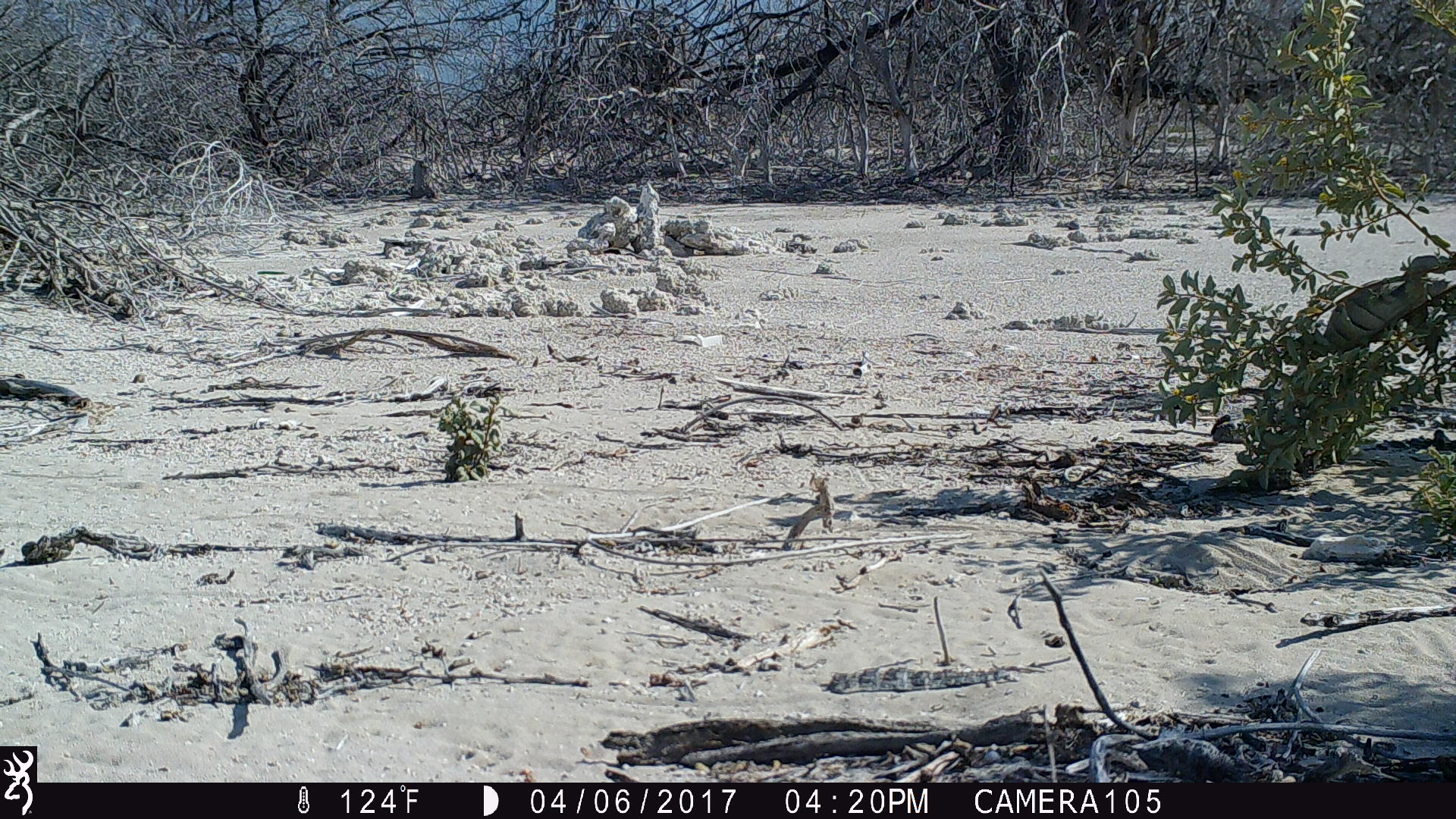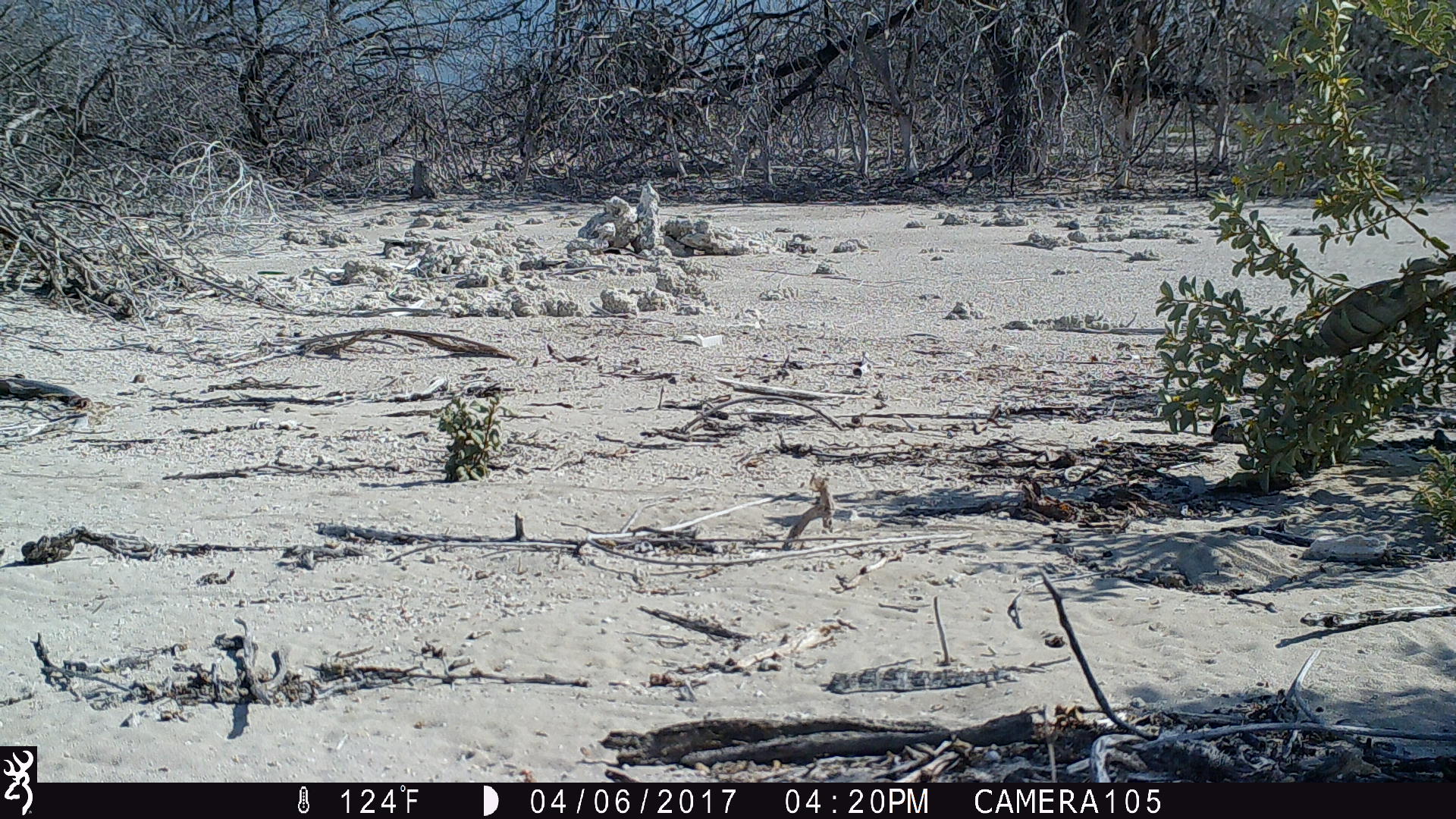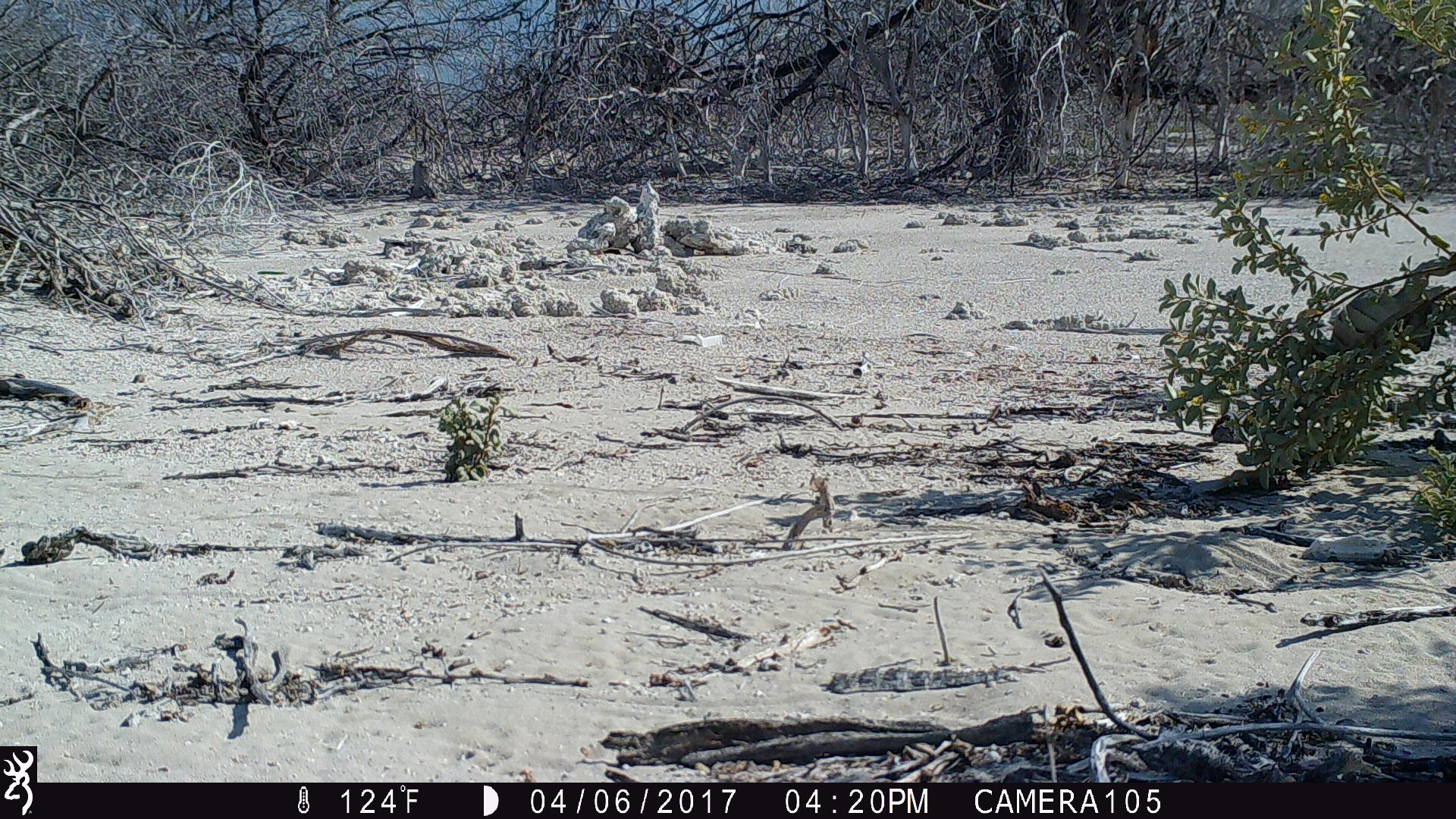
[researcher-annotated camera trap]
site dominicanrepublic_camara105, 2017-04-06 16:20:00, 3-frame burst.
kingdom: Animalia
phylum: Chordata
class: Reptilia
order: Squamata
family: Iguanidae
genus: Iguana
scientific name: Iguana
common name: typical iguanas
Iguana (typical iguanas).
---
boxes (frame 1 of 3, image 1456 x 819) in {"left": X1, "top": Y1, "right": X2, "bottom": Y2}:
iguana: {"left": 1280, "top": 248, "right": 1456, "bottom": 364}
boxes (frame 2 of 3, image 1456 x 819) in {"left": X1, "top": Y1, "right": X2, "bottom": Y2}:
iguana: {"left": 1270, "top": 243, "right": 1456, "bottom": 363}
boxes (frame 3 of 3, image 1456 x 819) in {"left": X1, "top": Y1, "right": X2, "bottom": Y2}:
iguana: {"left": 1289, "top": 252, "right": 1445, "bottom": 383}